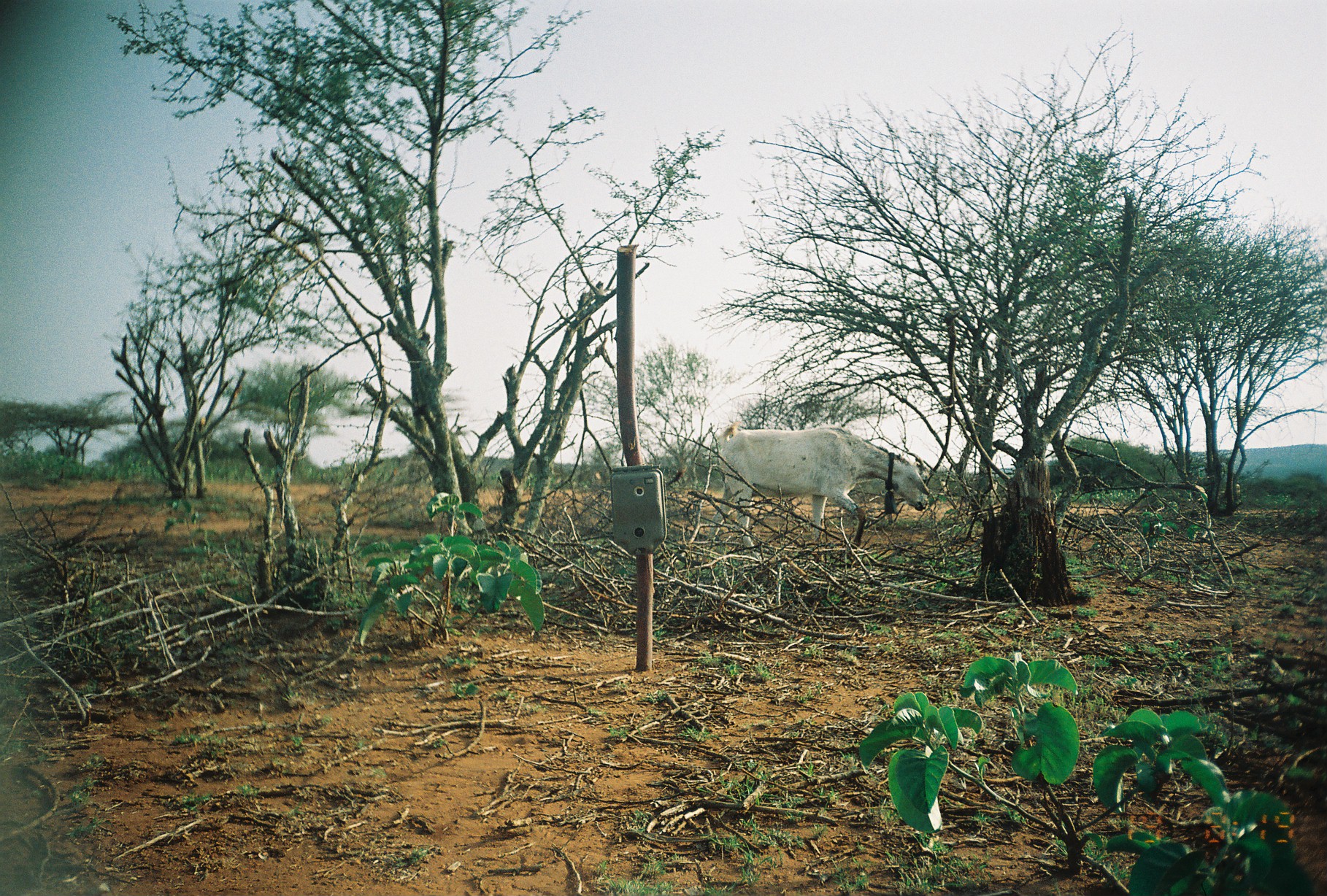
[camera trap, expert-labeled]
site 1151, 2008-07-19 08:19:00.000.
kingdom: Animalia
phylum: Chordata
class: Mammalia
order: Artiodactyla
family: Bovidae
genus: Capra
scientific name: Capra aegagrus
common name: wild goat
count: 1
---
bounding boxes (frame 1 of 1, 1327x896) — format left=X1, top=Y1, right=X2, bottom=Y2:
capra aegagrus: left=705, top=420, right=931, bottom=563